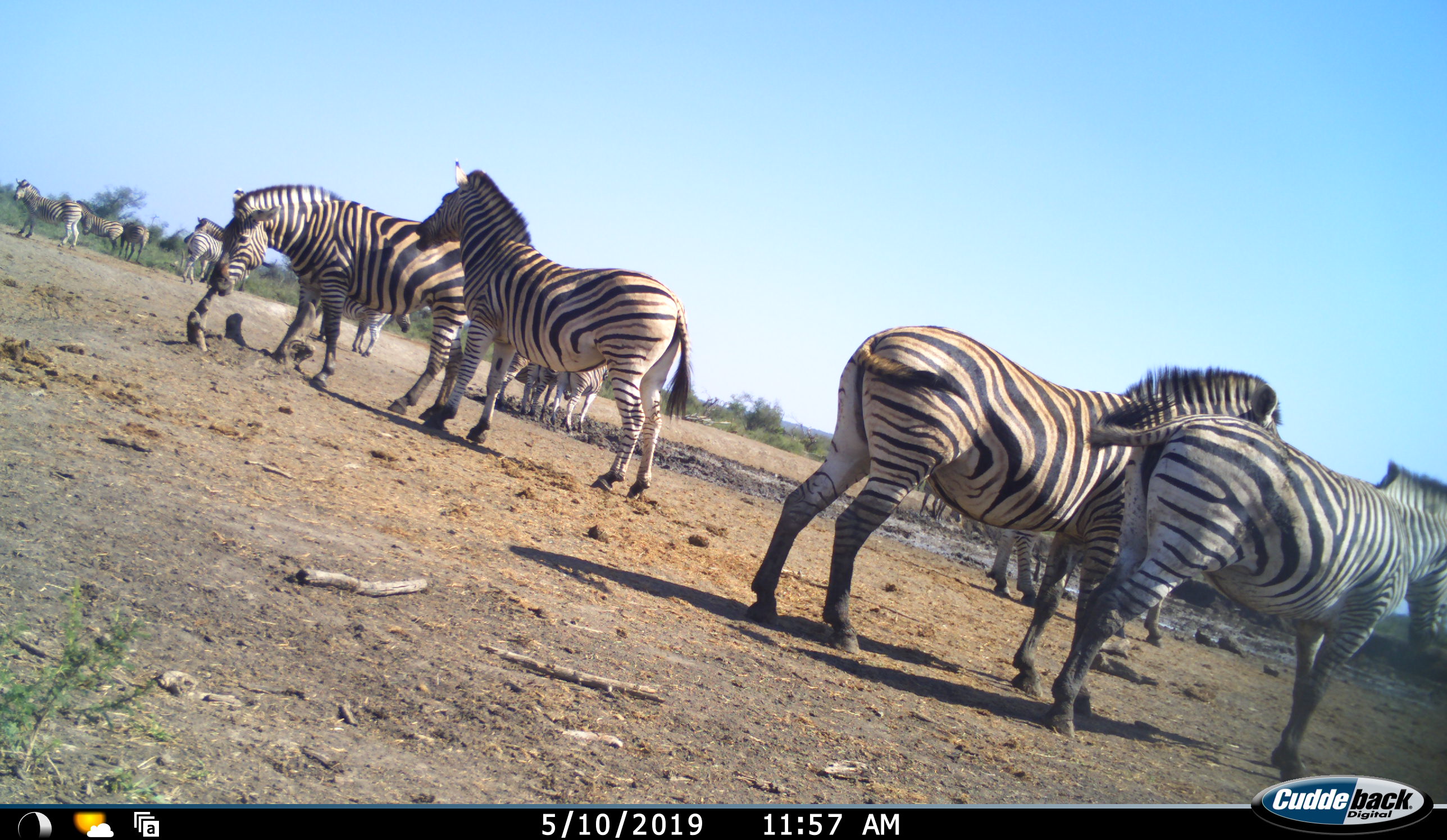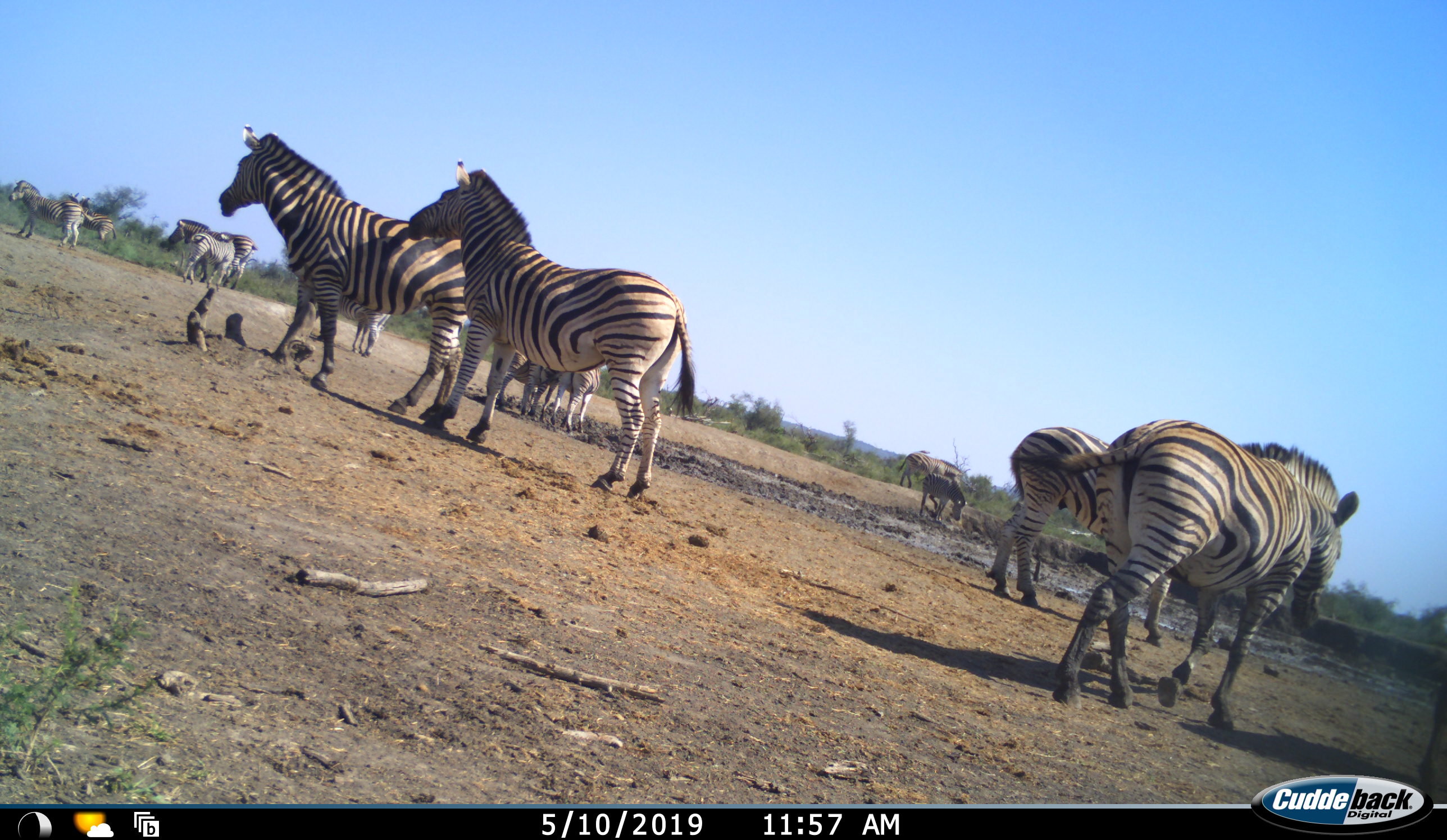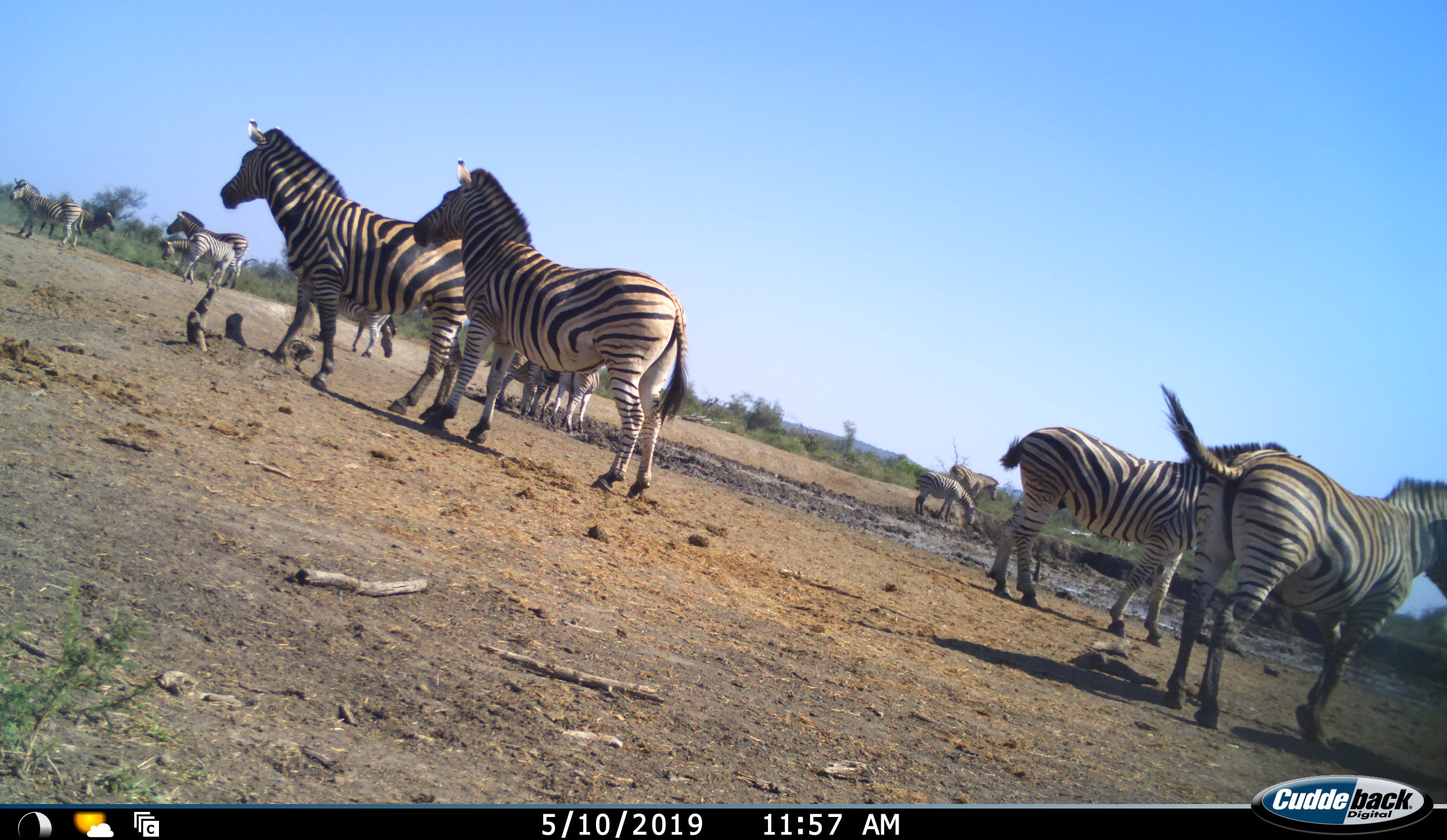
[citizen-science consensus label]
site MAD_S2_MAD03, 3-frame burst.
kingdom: Animalia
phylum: Chordata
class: Mammalia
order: Perissodactyla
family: Equidae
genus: Equus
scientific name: Equus quagga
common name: plains zebra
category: zebraplains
Zebraplains (plains zebra) (Equus quagga), count 11-50. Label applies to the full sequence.